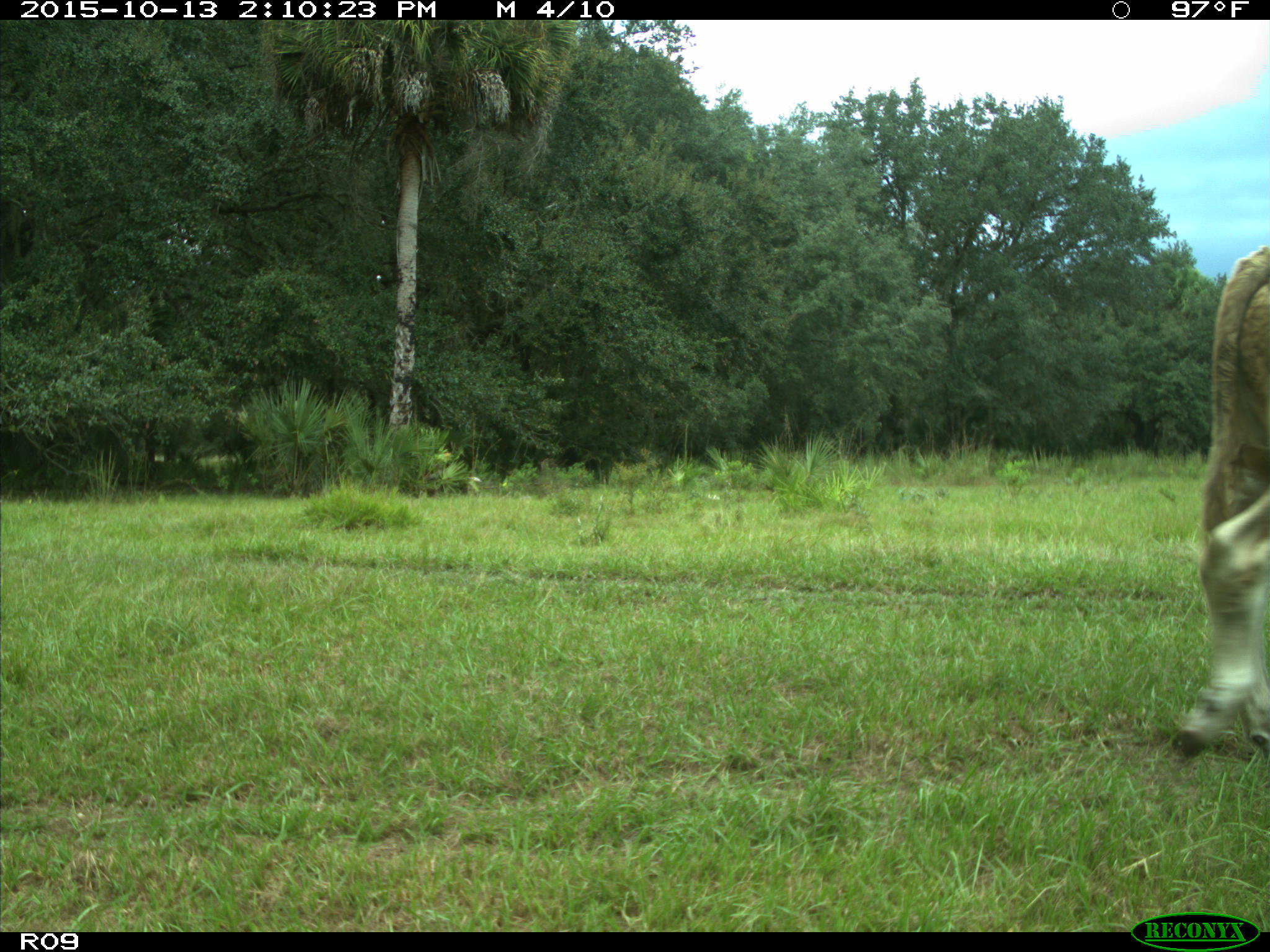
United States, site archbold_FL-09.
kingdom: Animalia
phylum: Chordata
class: Mammalia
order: Artiodactyla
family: Bovidae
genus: Bos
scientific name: Bos taurus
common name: domestic cow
Bos taurus (domestic cow).